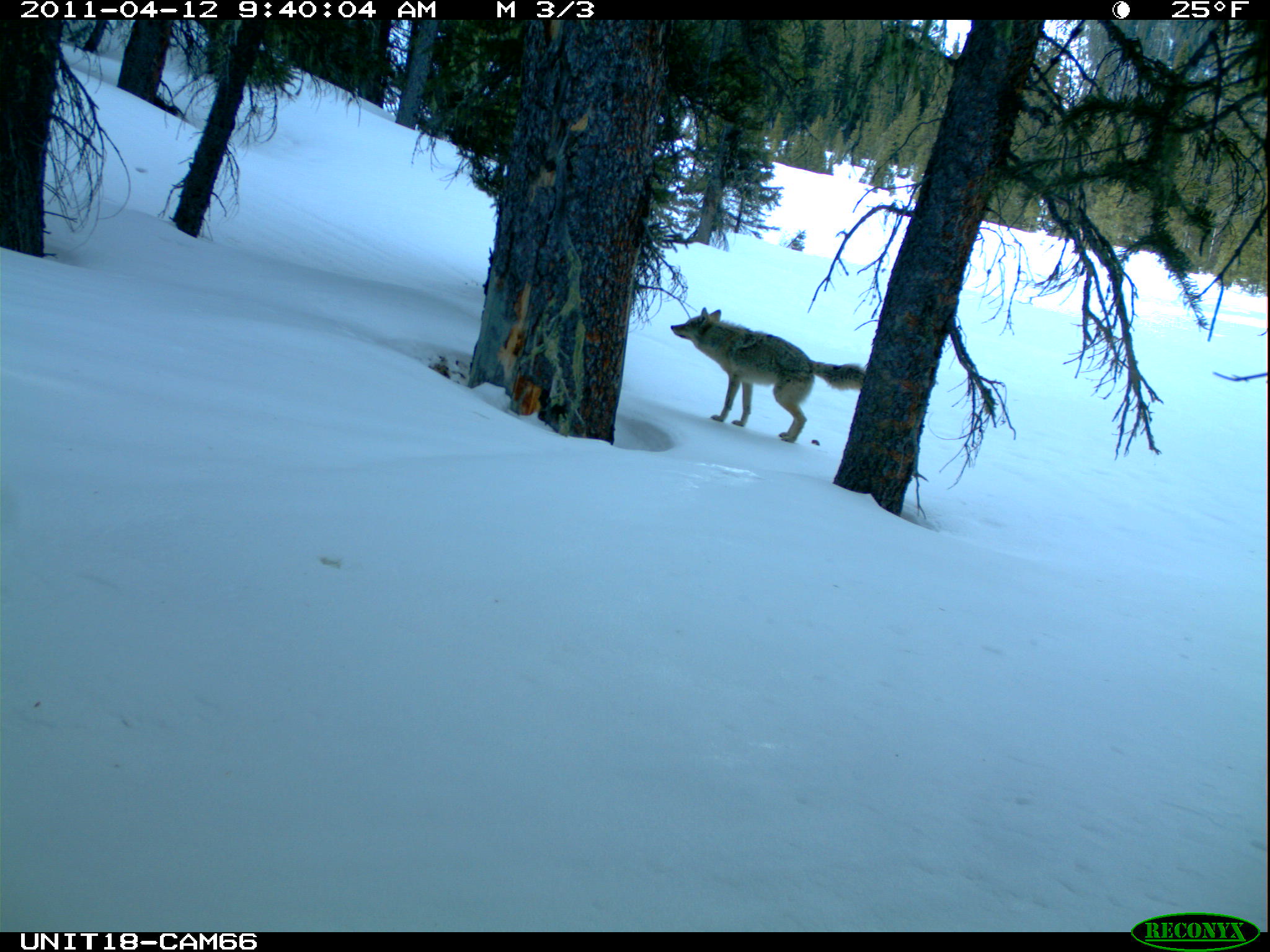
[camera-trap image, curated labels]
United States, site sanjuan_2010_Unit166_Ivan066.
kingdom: Animalia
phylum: Chordata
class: Mammalia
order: Carnivora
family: Canidae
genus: Canis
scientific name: Canis latrans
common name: coyote